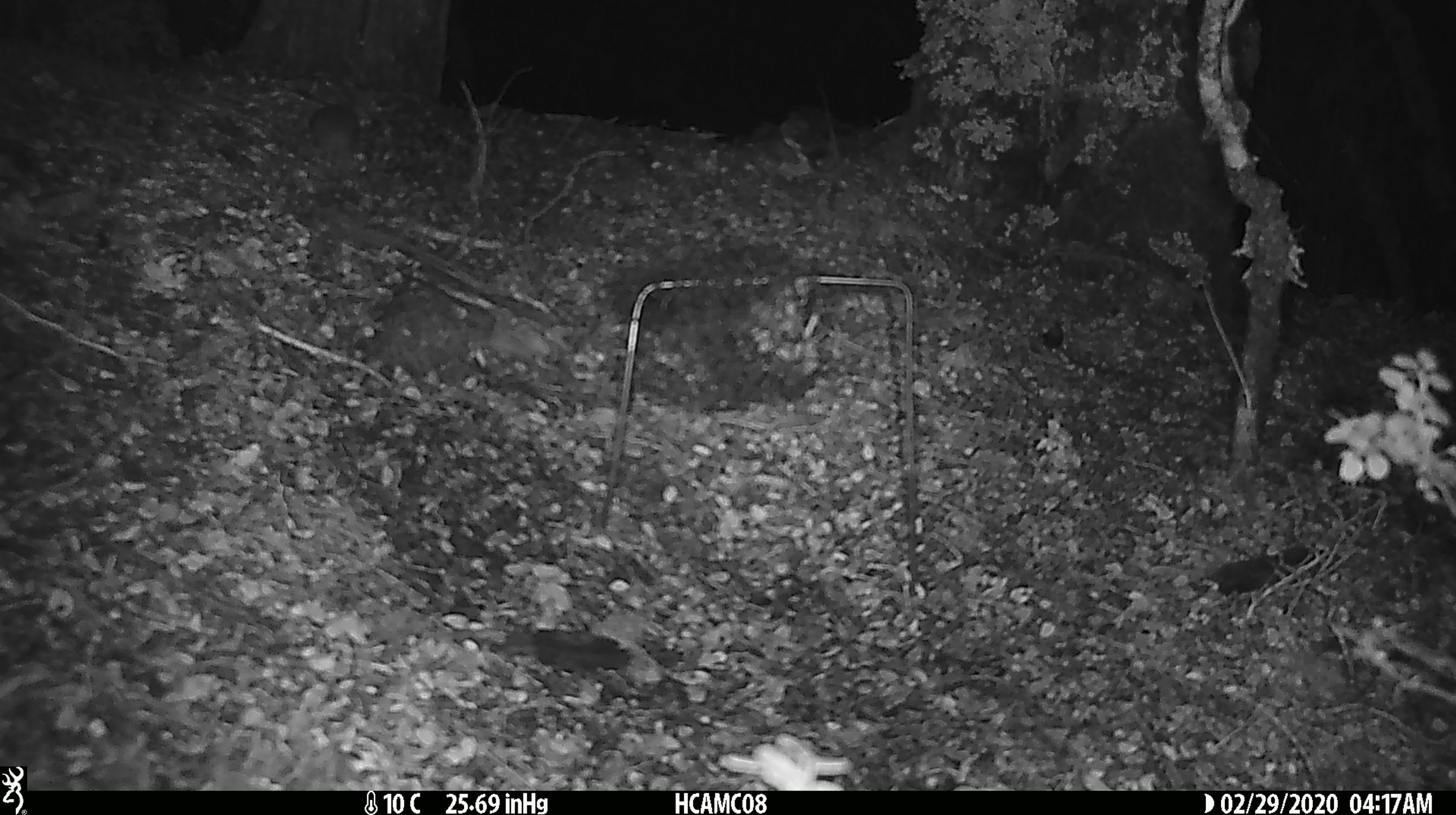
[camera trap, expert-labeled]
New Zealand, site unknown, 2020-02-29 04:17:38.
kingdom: Animalia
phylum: Chordata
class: Mammalia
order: Rodentia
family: Muridae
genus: Mus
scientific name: Mus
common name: mouse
Mouse (Mus).